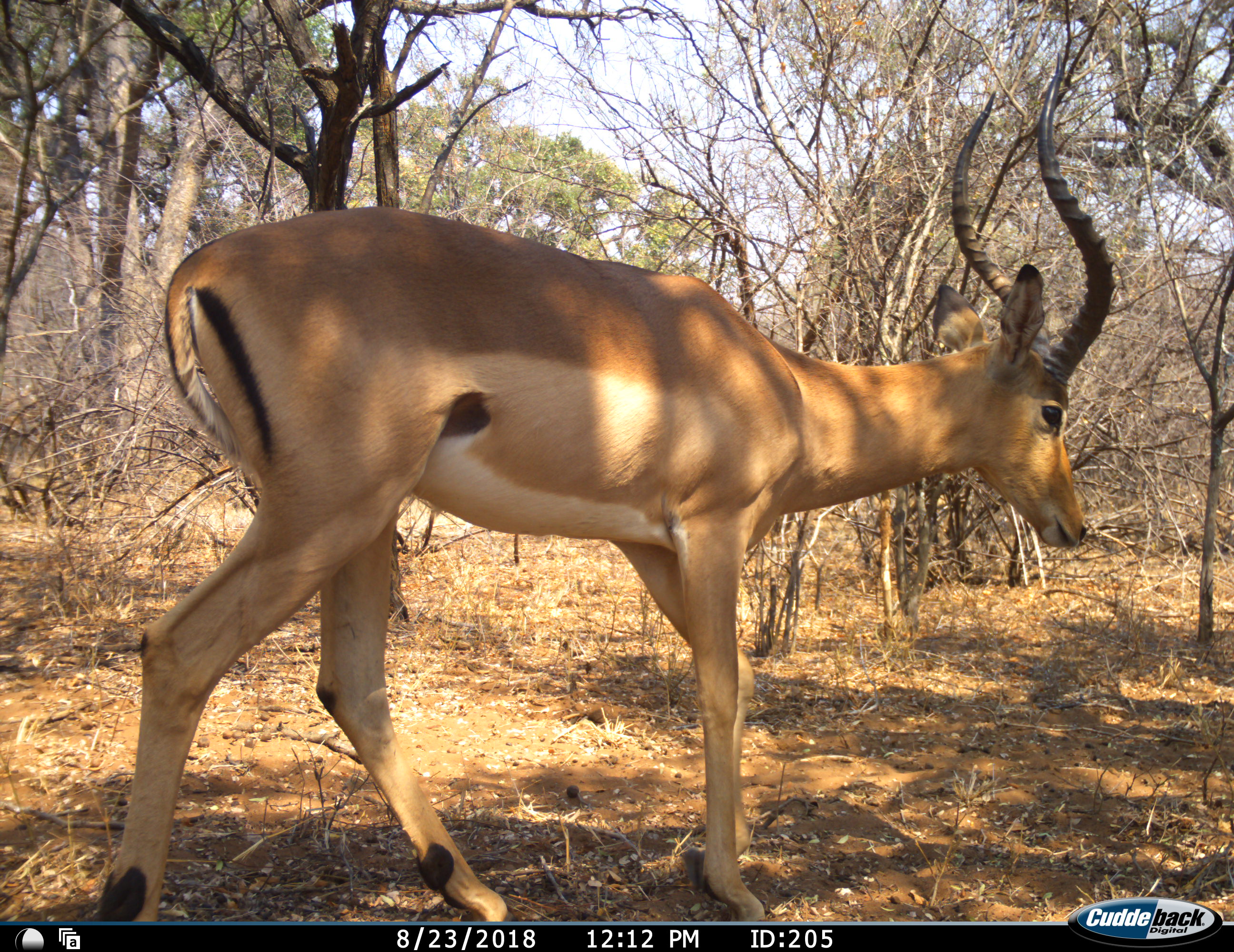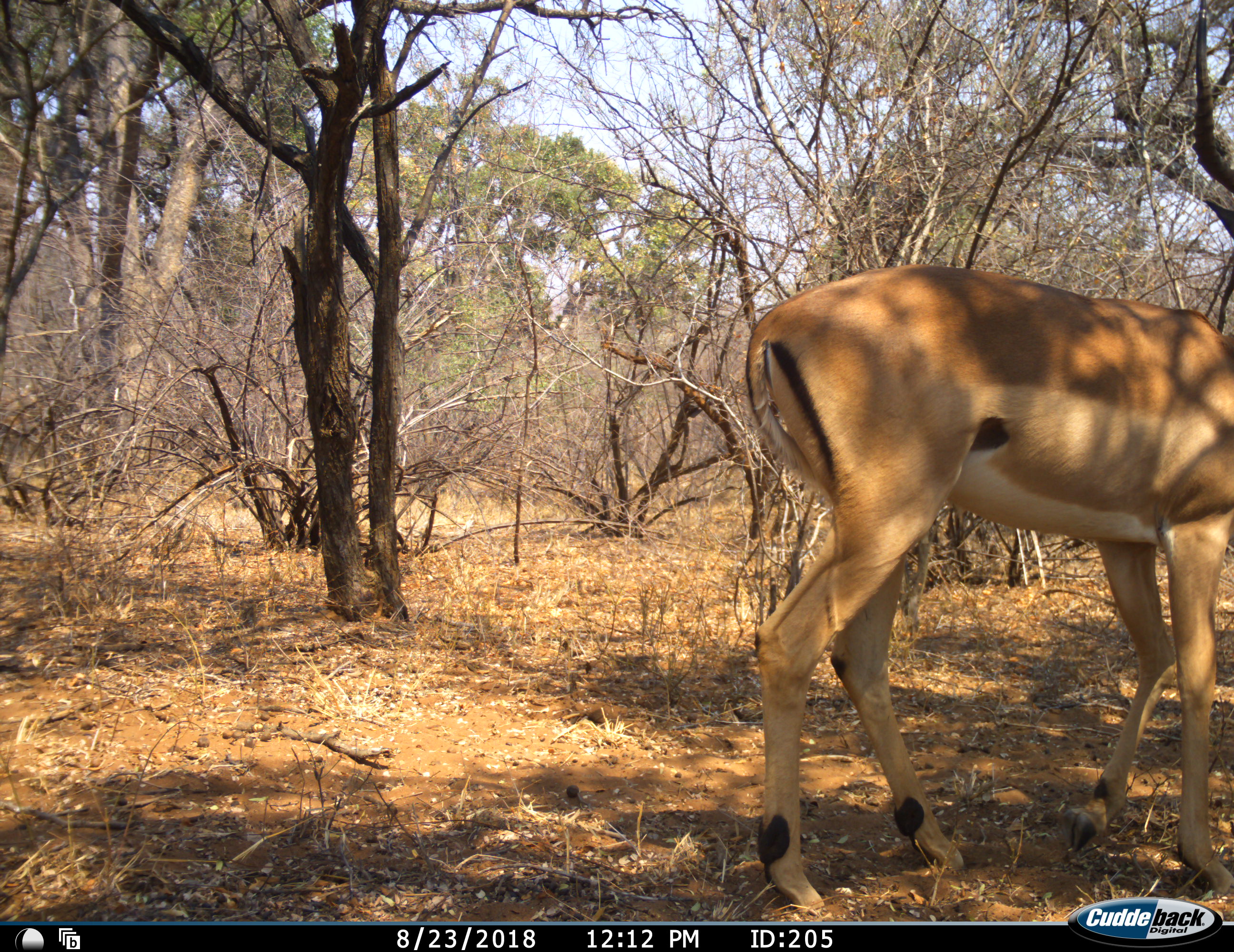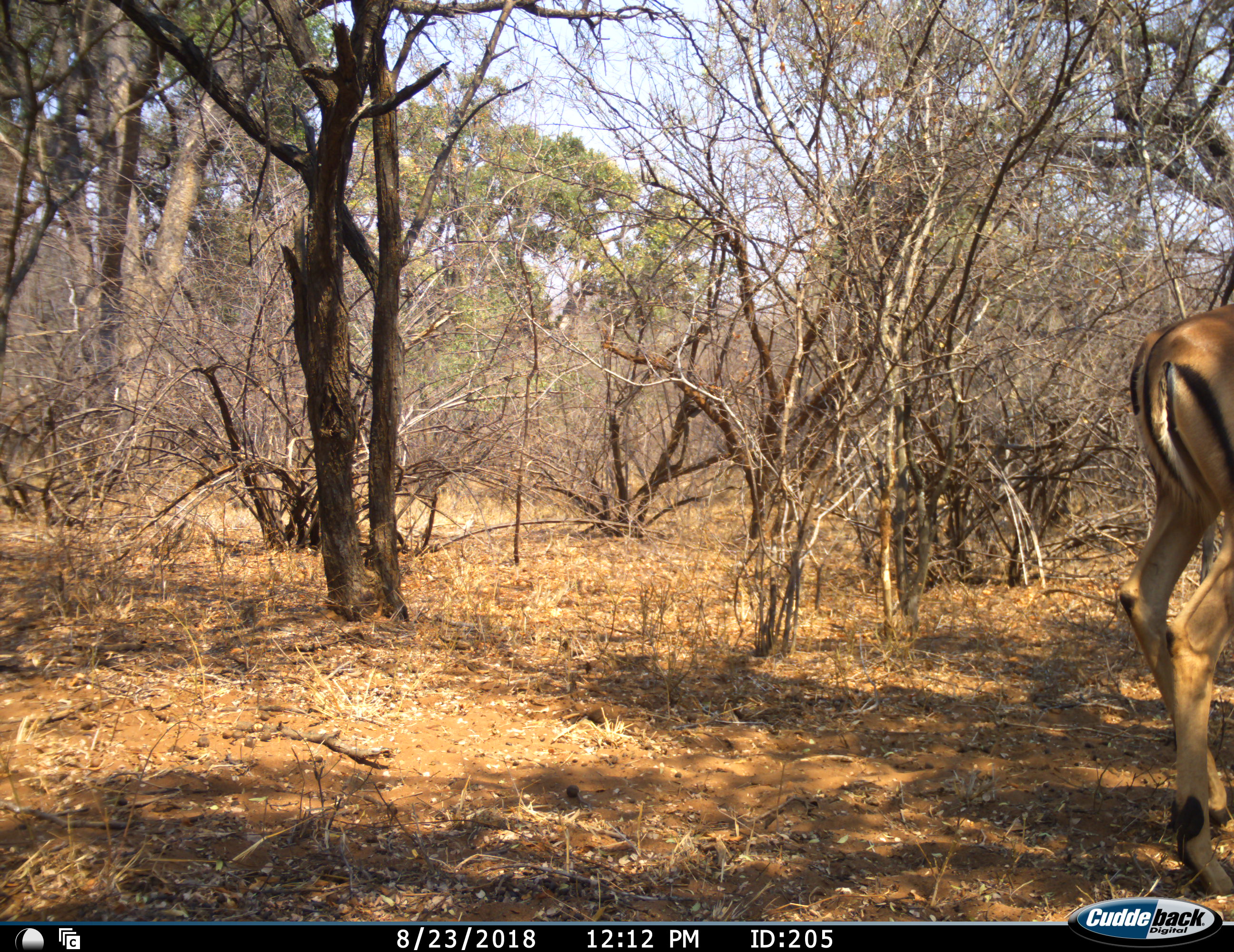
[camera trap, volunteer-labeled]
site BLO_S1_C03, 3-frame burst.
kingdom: Animalia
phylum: Chordata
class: Mammalia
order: Artiodactyla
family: Bovidae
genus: Aepyceros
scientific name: Aepyceros melampus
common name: impala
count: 1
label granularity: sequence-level